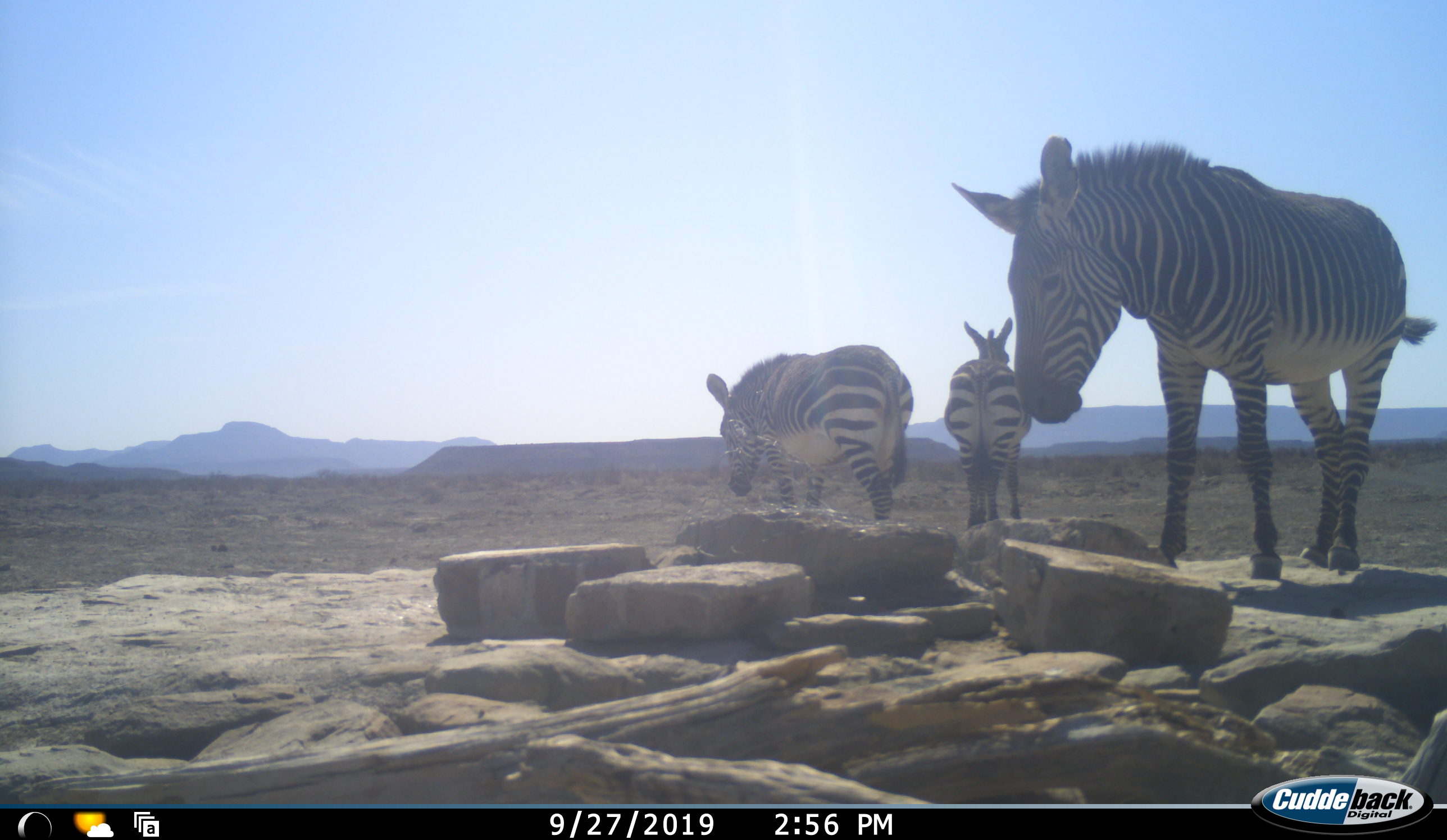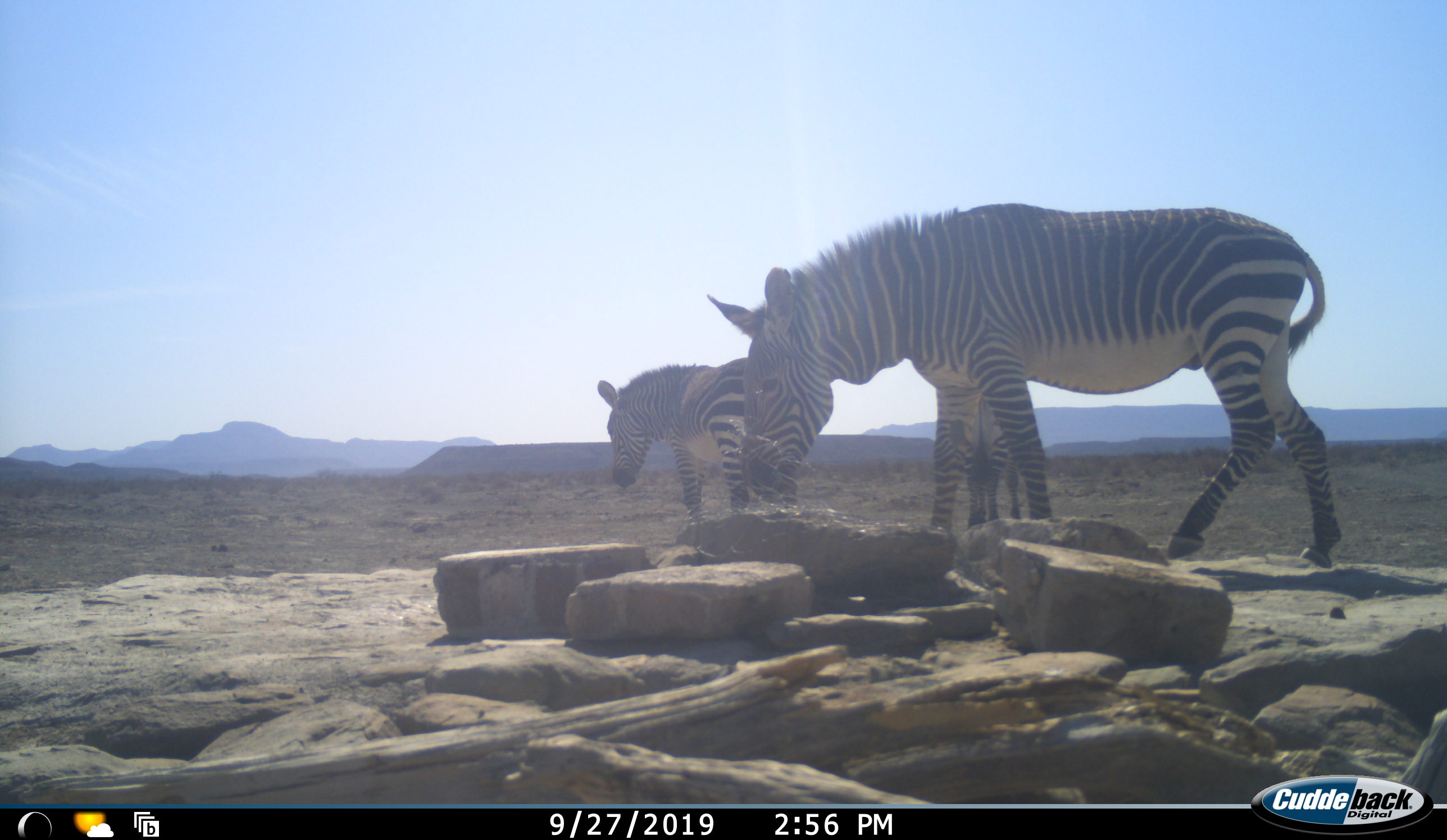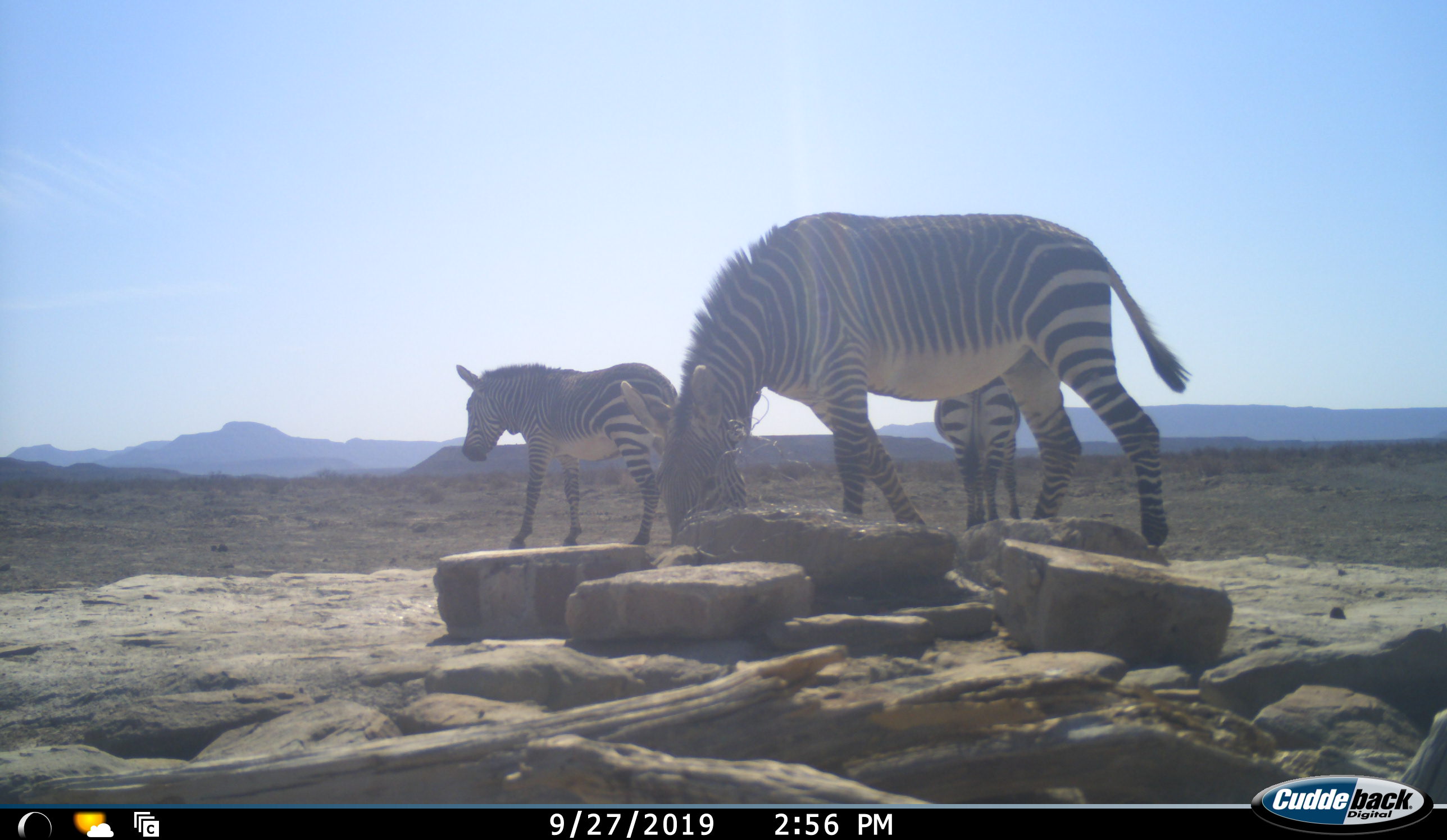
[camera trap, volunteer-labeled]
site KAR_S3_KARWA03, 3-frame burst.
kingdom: Animalia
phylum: Chordata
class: Mammalia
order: Perissodactyla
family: Equidae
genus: Equus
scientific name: Equus zebra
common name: mountain zebra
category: zebramountain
Zebramountain (mountain zebra) (Equus zebra), count 3. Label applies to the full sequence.